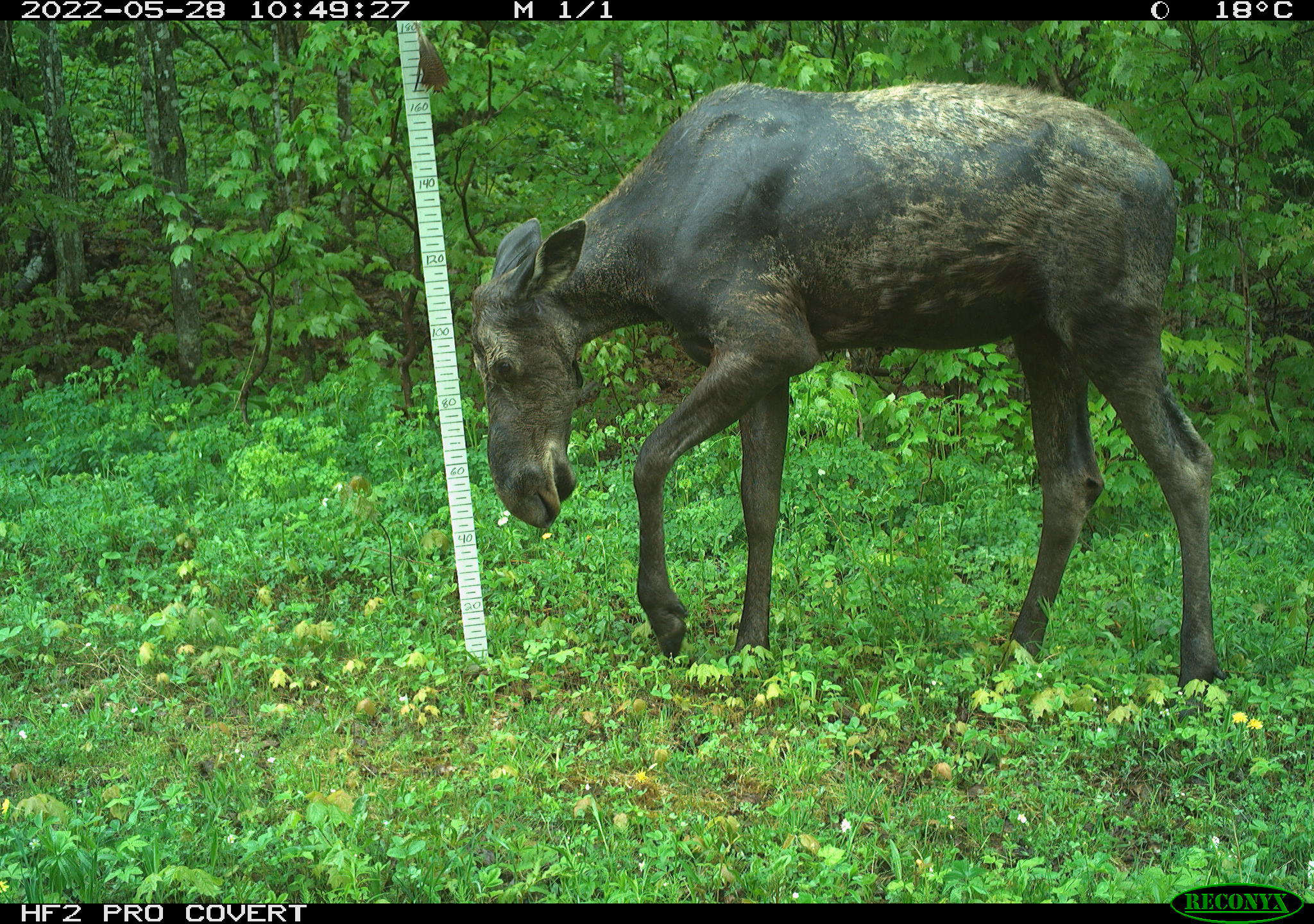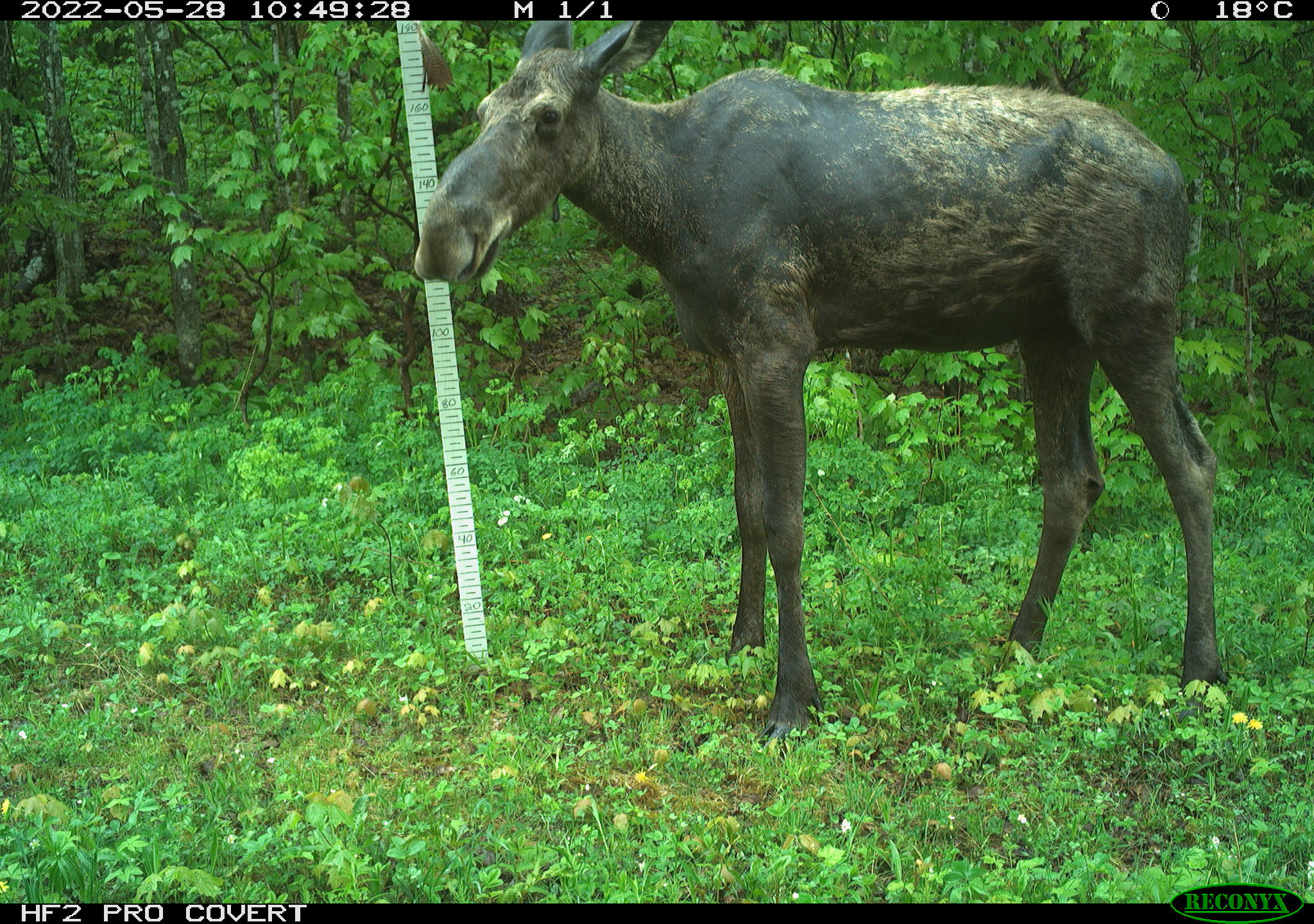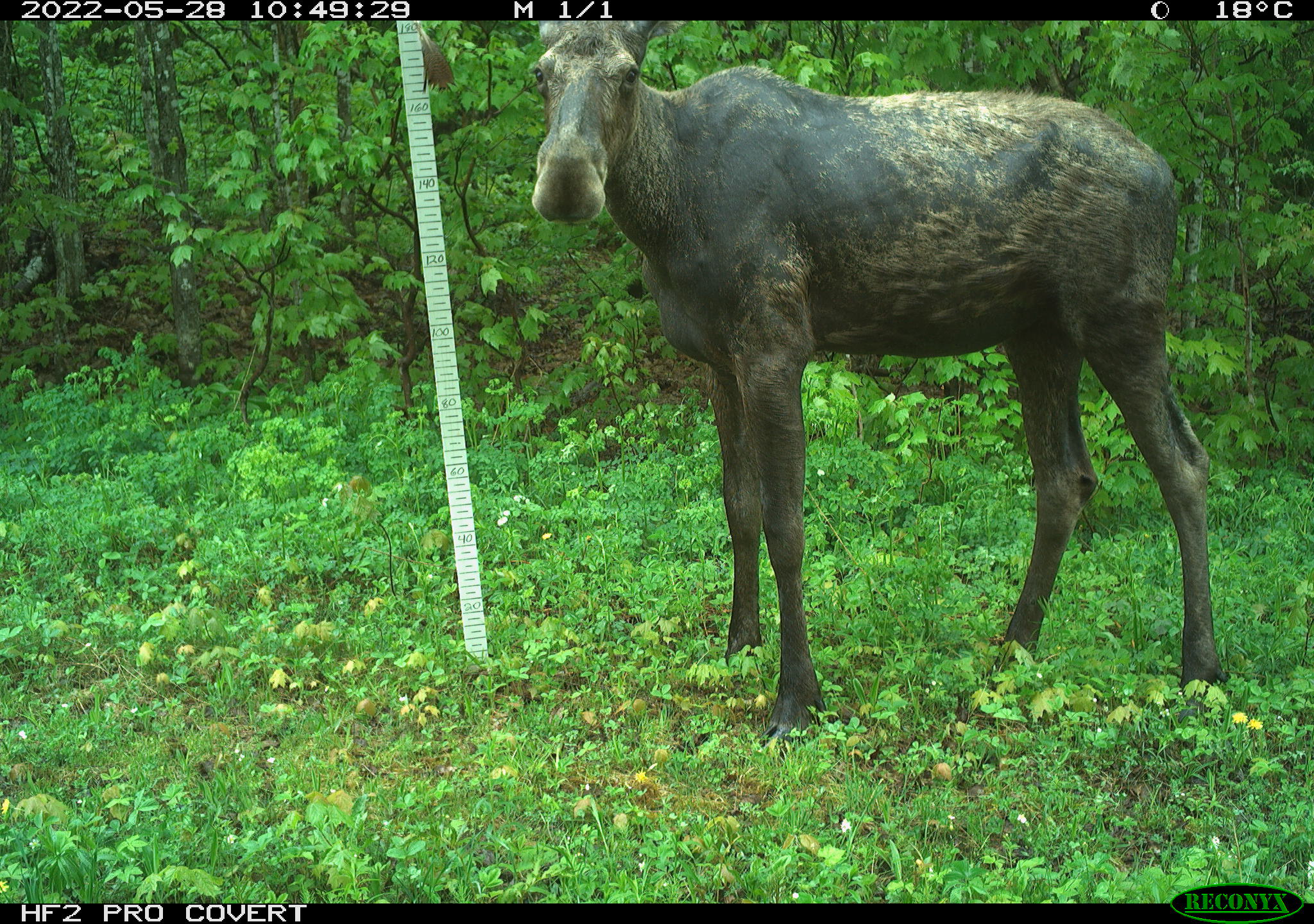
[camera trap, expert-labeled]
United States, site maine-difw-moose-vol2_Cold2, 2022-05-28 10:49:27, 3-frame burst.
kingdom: Animalia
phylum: Chordata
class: Mammalia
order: Artiodactyla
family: Cervidae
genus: Alces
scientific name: Alces alces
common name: moose